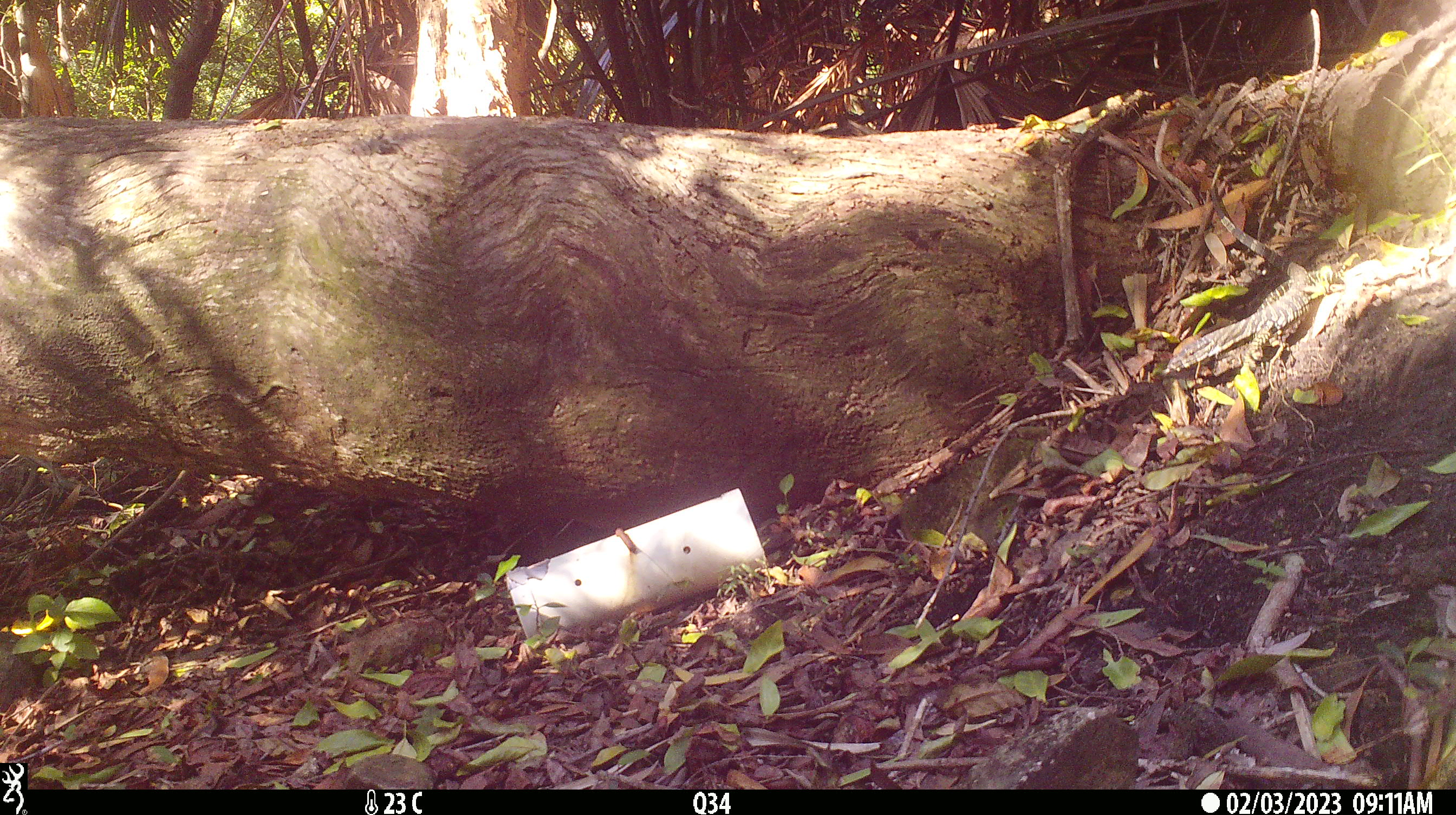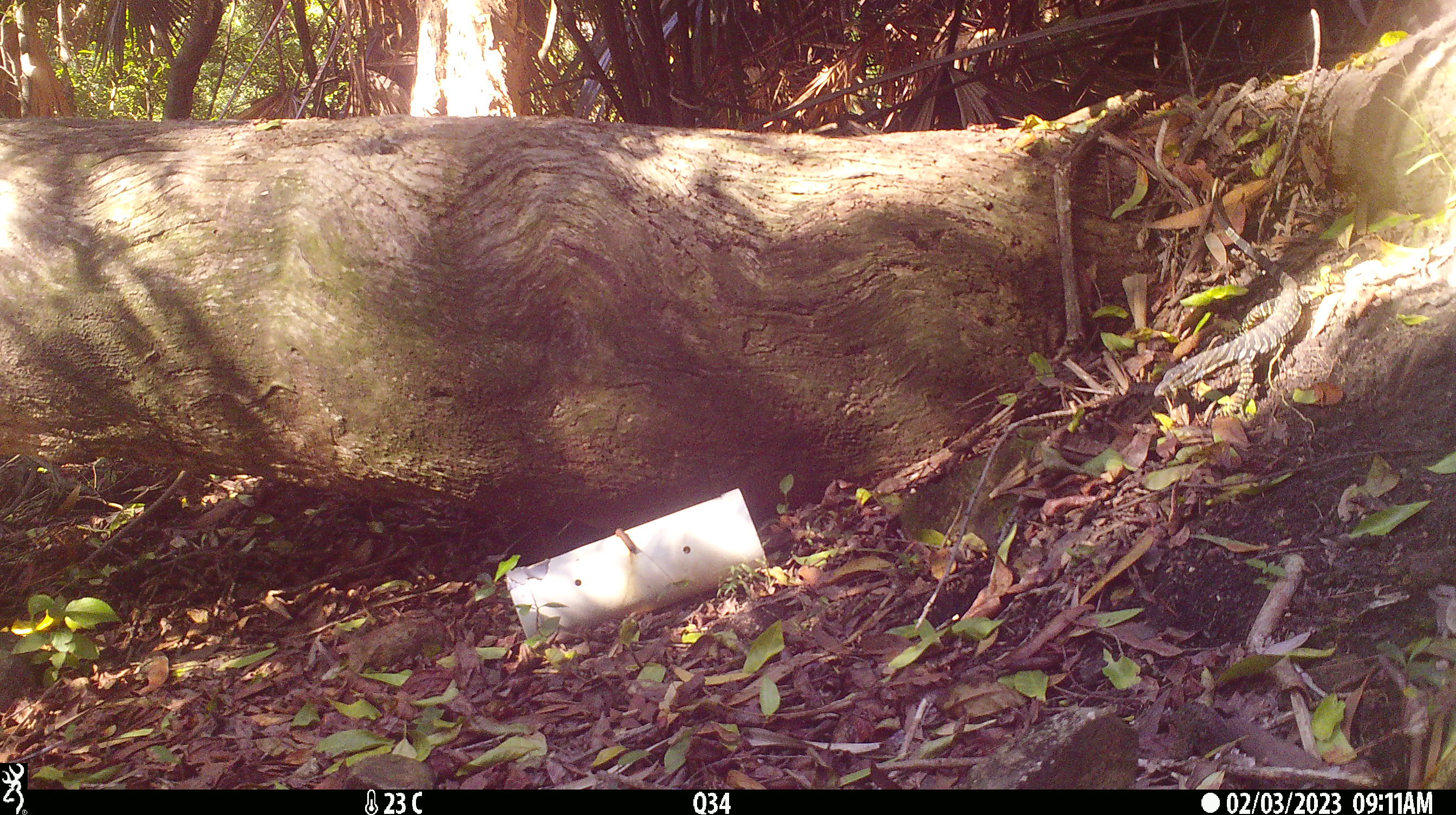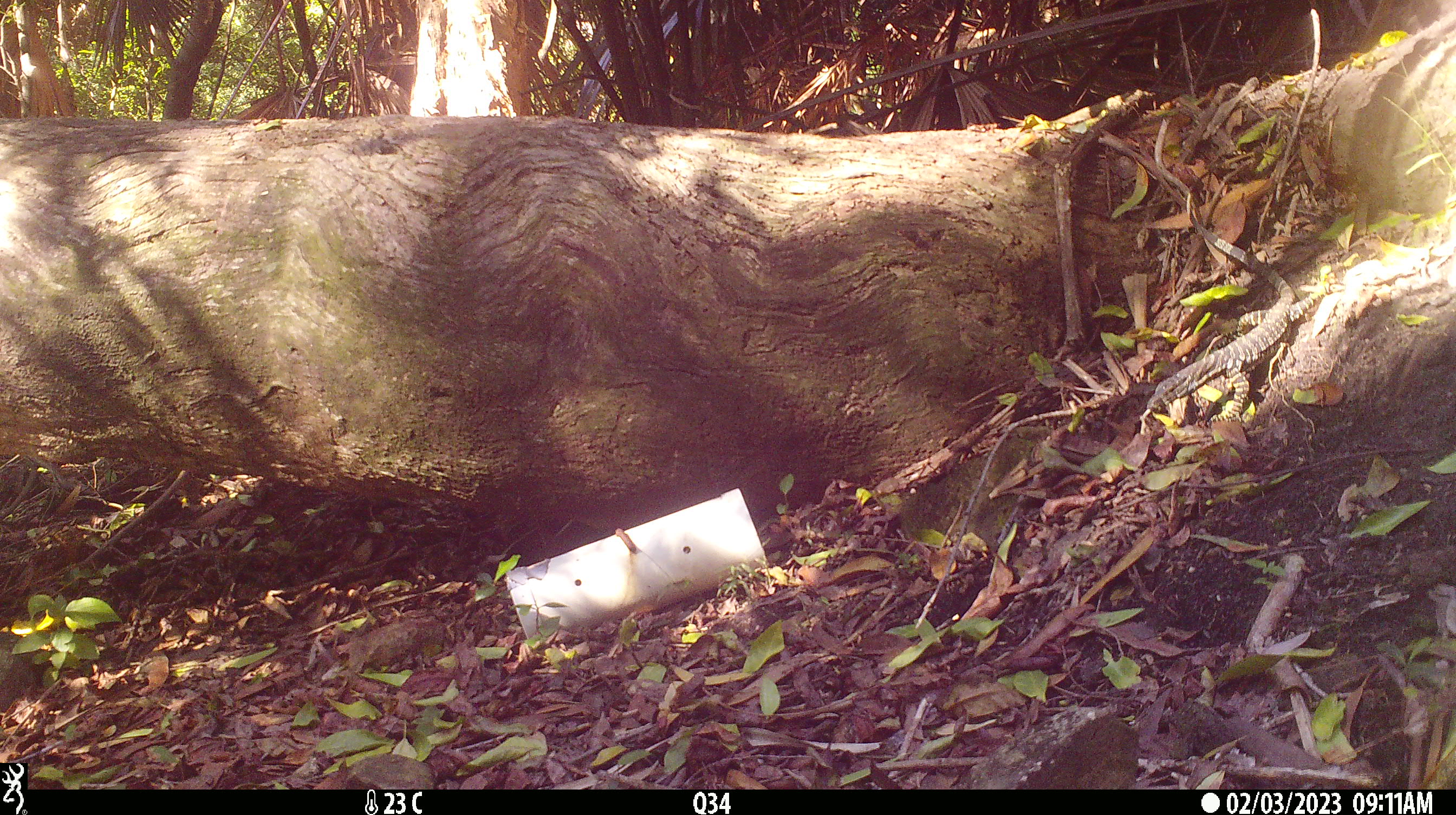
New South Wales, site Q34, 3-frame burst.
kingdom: Animalia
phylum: Chordata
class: Reptilia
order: Squamata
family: Varanidae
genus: Varanus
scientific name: Varanus varius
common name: lace monitor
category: goanna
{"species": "goanna (lace monitor) (Varanus varius)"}